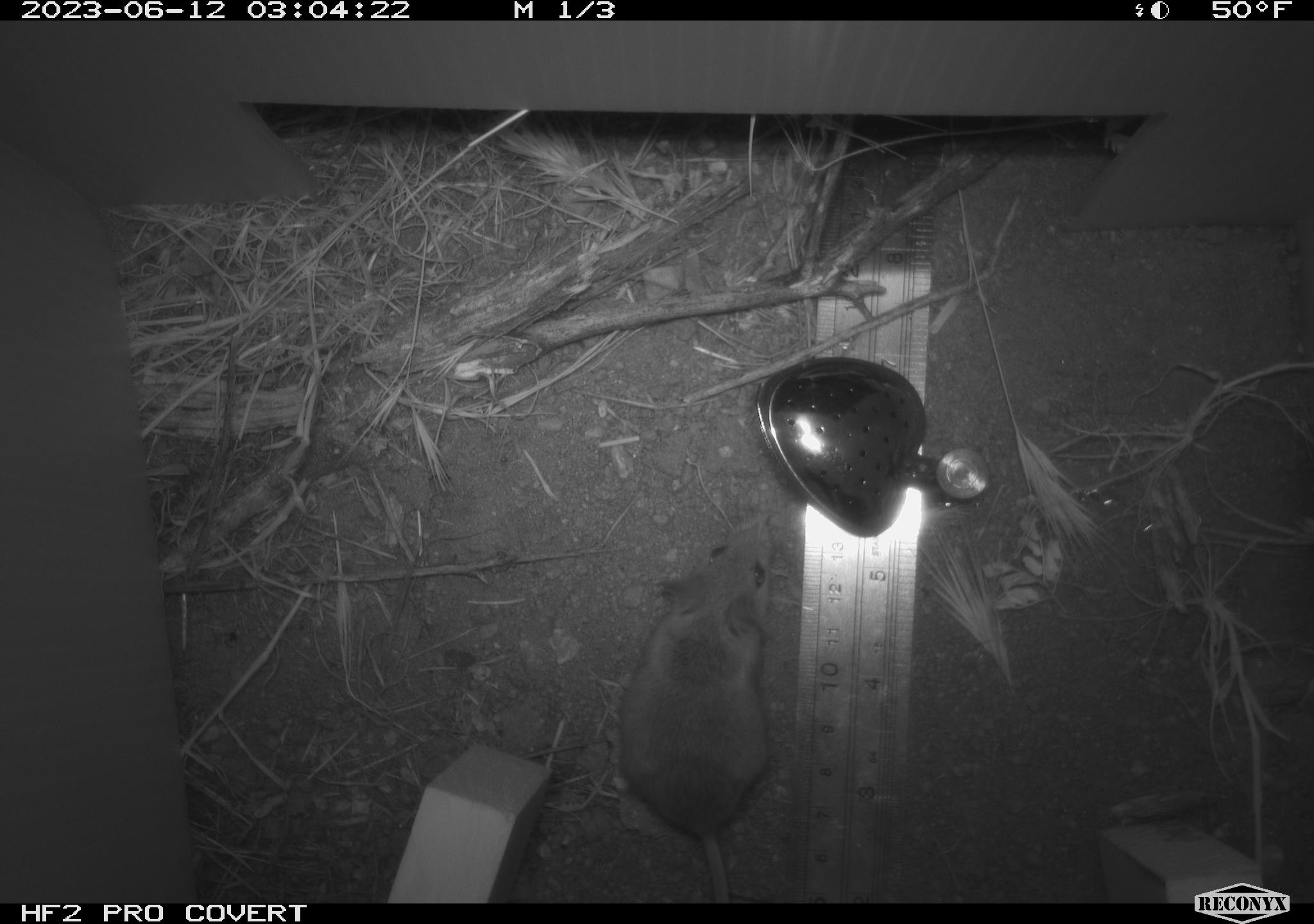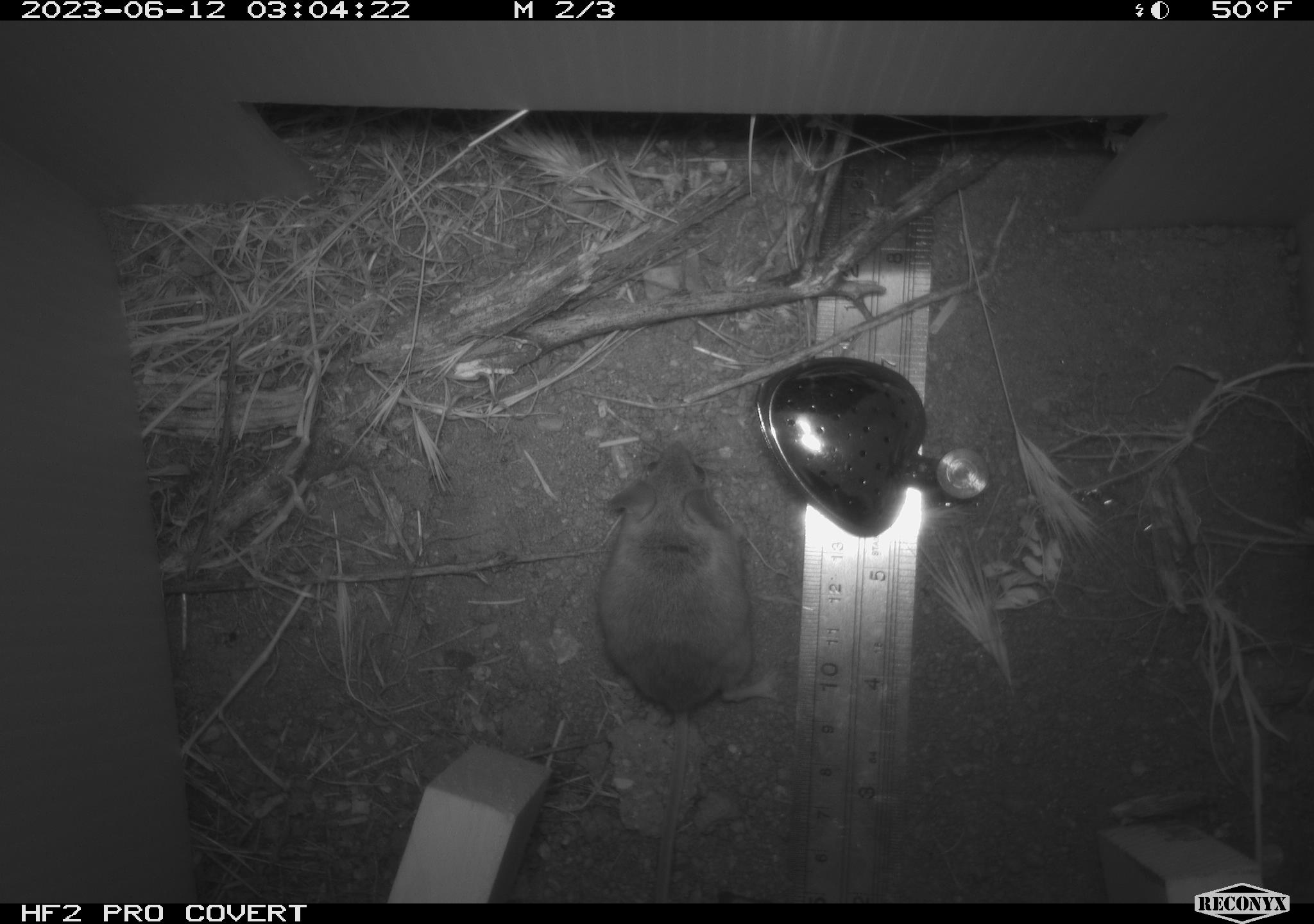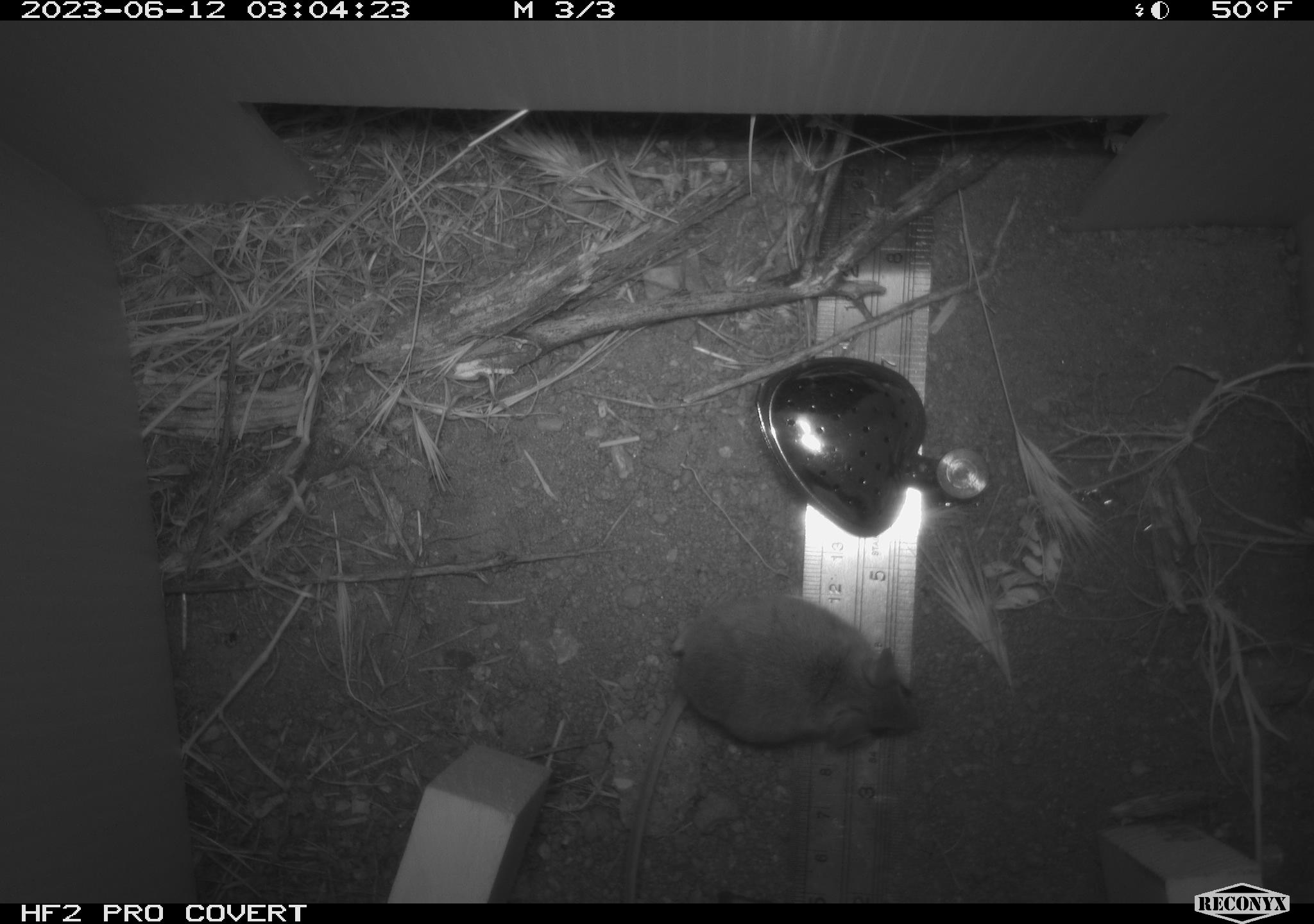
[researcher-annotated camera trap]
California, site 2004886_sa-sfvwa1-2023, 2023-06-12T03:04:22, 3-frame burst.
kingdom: Animalia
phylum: Chordata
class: Mammalia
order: Rodentia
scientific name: Rodentia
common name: mouse species